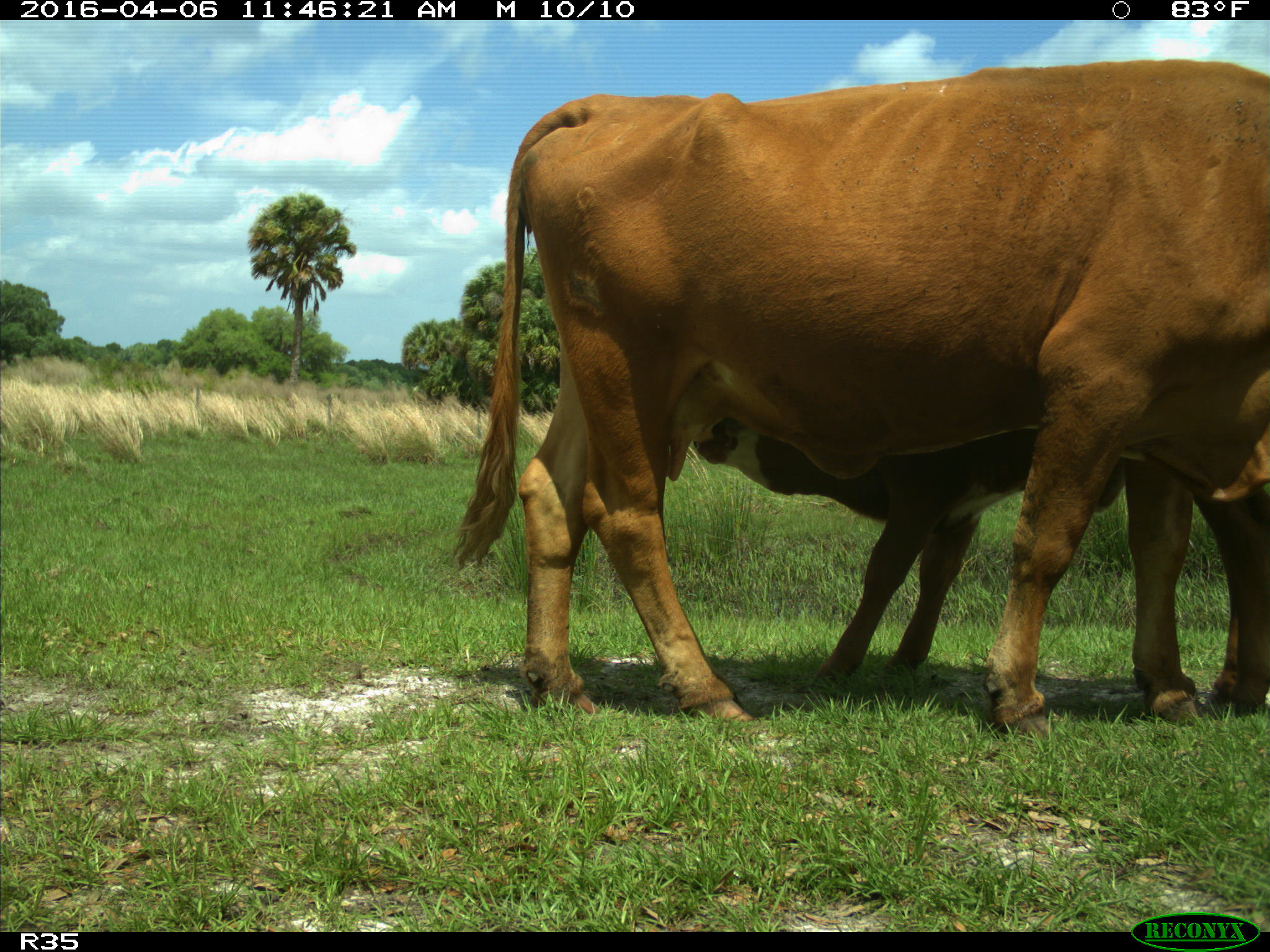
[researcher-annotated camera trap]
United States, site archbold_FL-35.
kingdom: Animalia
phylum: Chordata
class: Mammalia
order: Artiodactyla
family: Bovidae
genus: Bos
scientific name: Bos taurus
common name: domestic cow